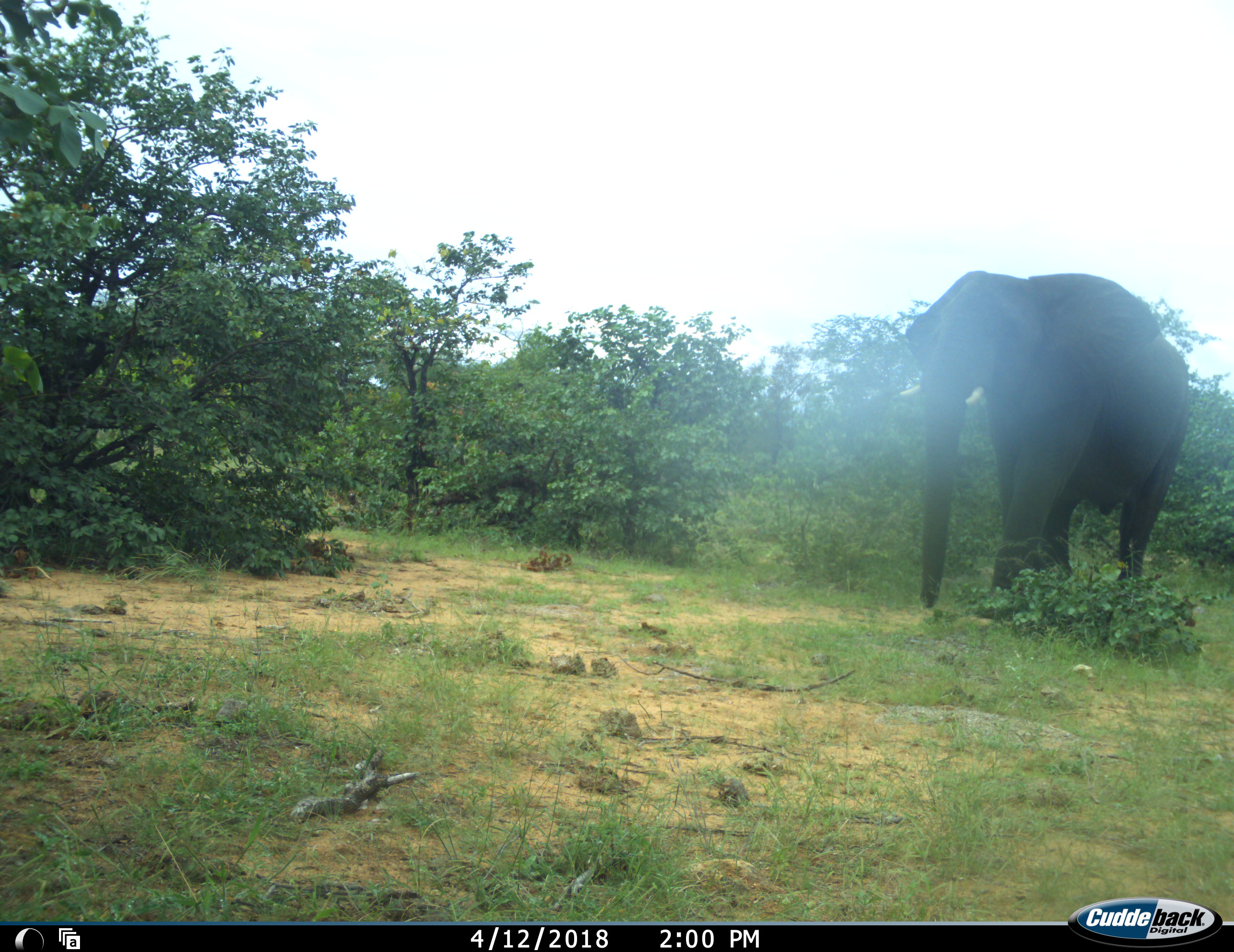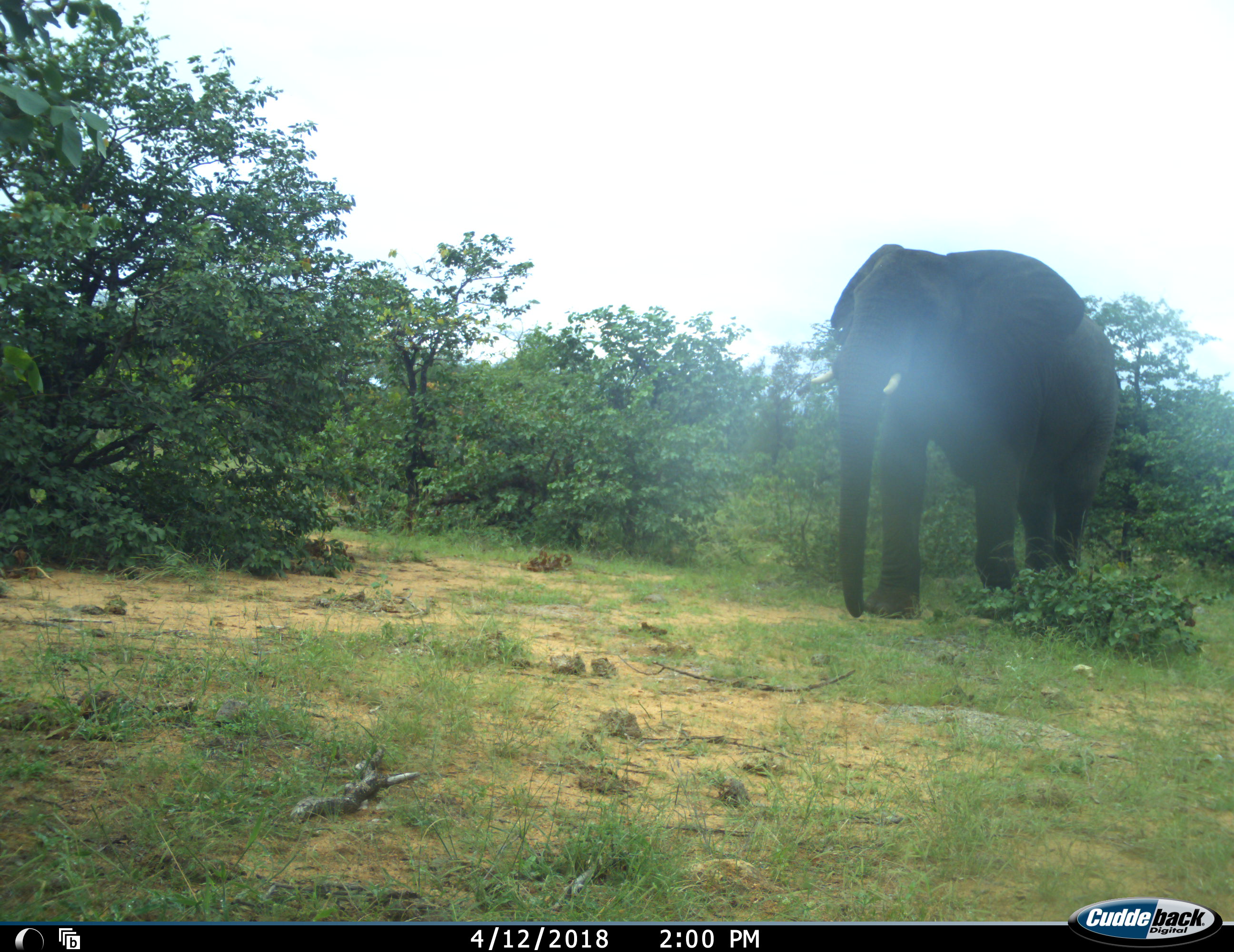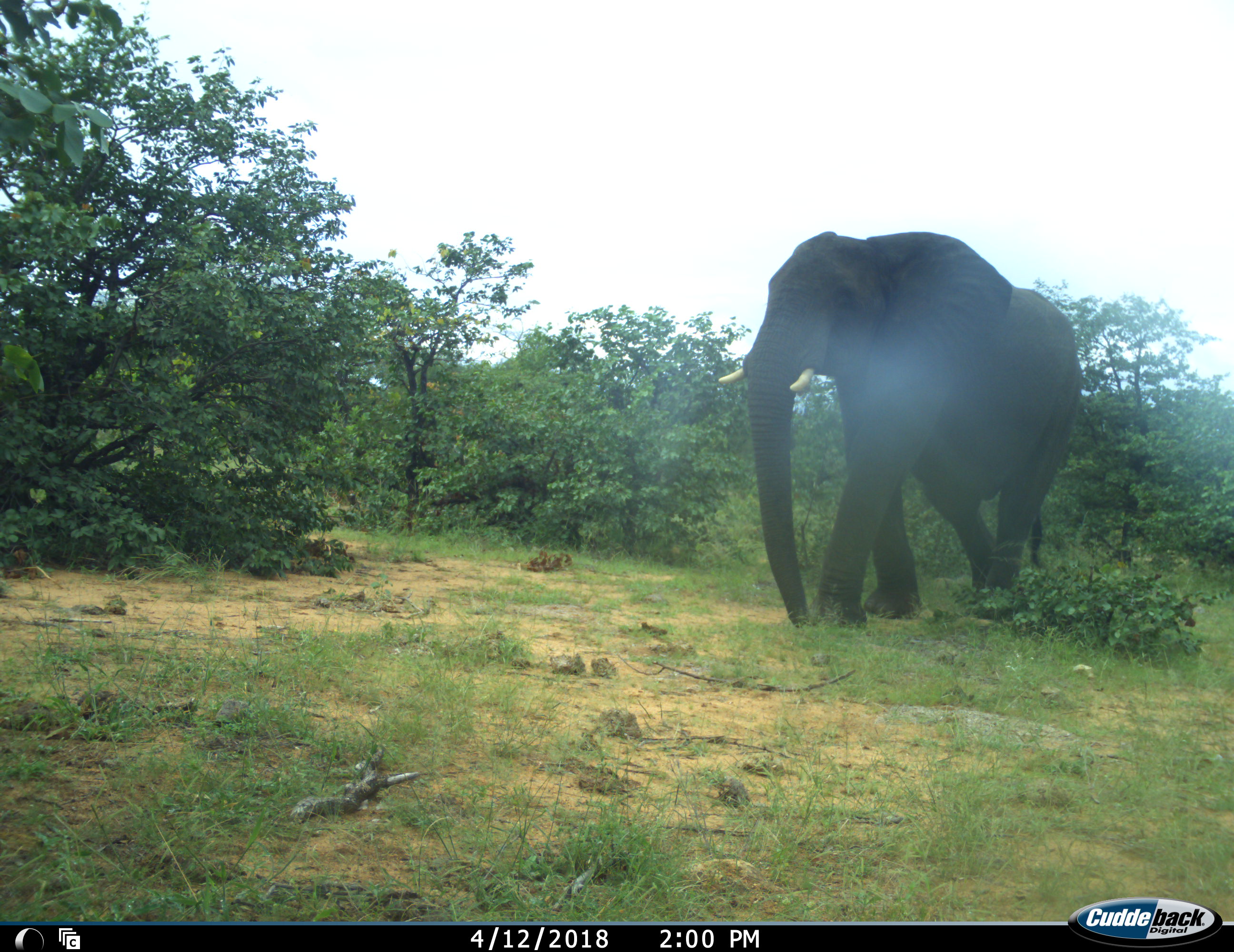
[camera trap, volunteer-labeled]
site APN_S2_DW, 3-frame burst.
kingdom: Animalia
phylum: Chordata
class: Mammalia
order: Proboscidea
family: Elephantidae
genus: Loxodonta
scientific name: Loxodonta africana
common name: african bush elephant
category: elephant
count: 1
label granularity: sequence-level